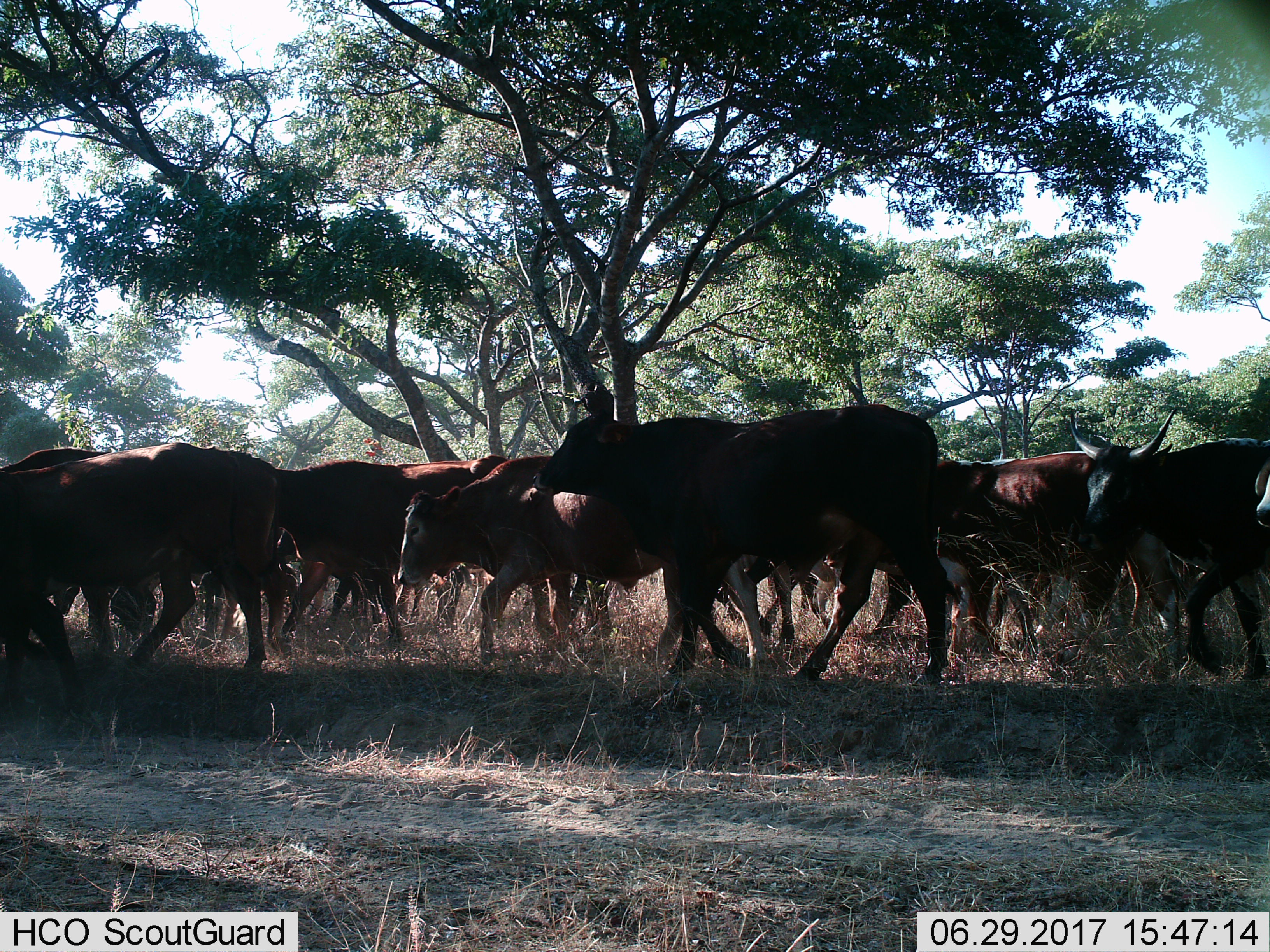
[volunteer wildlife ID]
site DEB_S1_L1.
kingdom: Animalia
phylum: Chordata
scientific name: Vertebrata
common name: domestic animal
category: domesticanimal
Domesticanimal (domestic animal) (Vertebrata), count 11-50. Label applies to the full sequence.